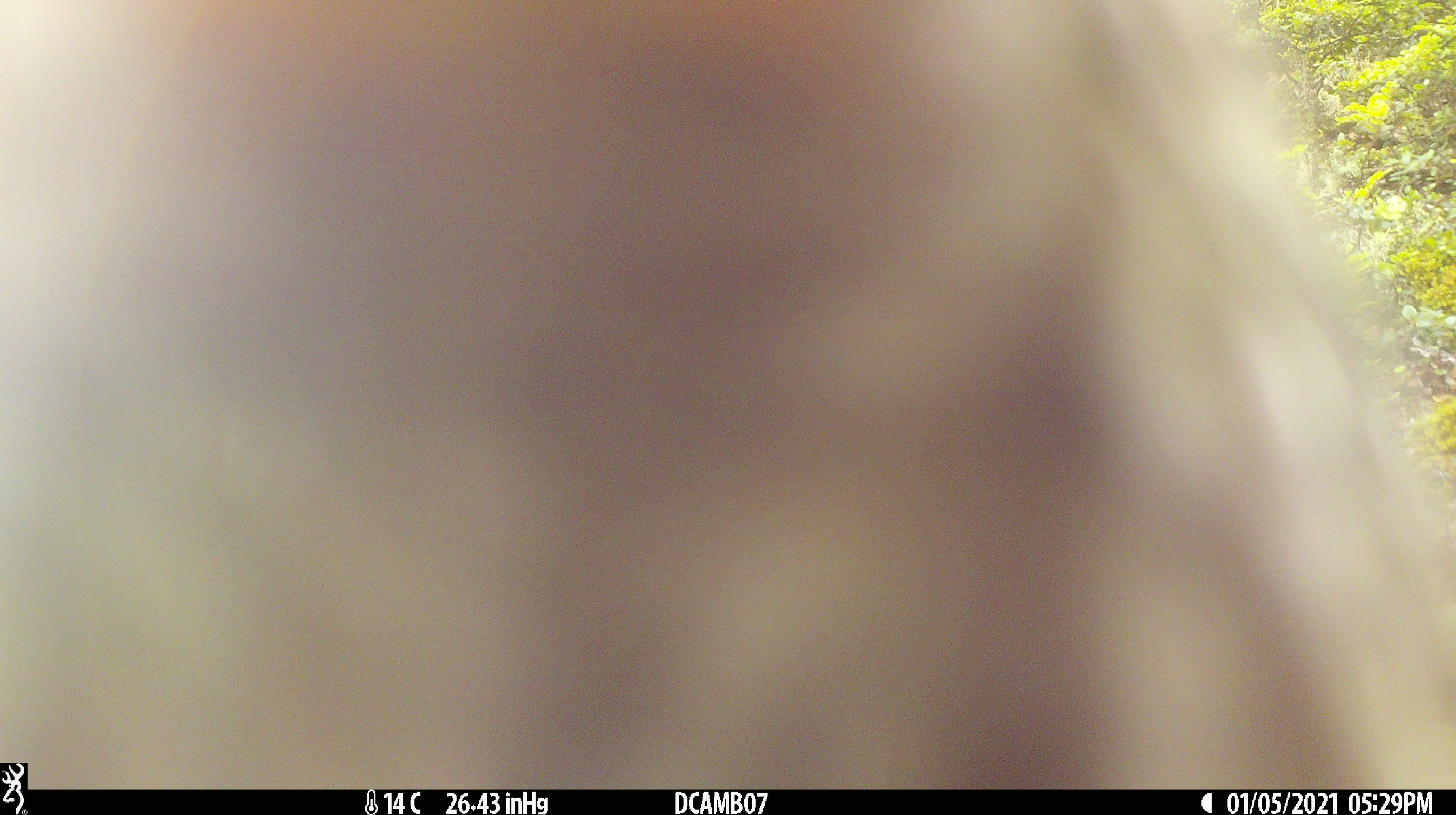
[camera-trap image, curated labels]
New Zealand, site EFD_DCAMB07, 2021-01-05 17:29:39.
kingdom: Animalia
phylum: Chordata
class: Aves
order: Psittaciformes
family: Strigopidae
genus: Nestor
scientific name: Nestor notabilis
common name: kea